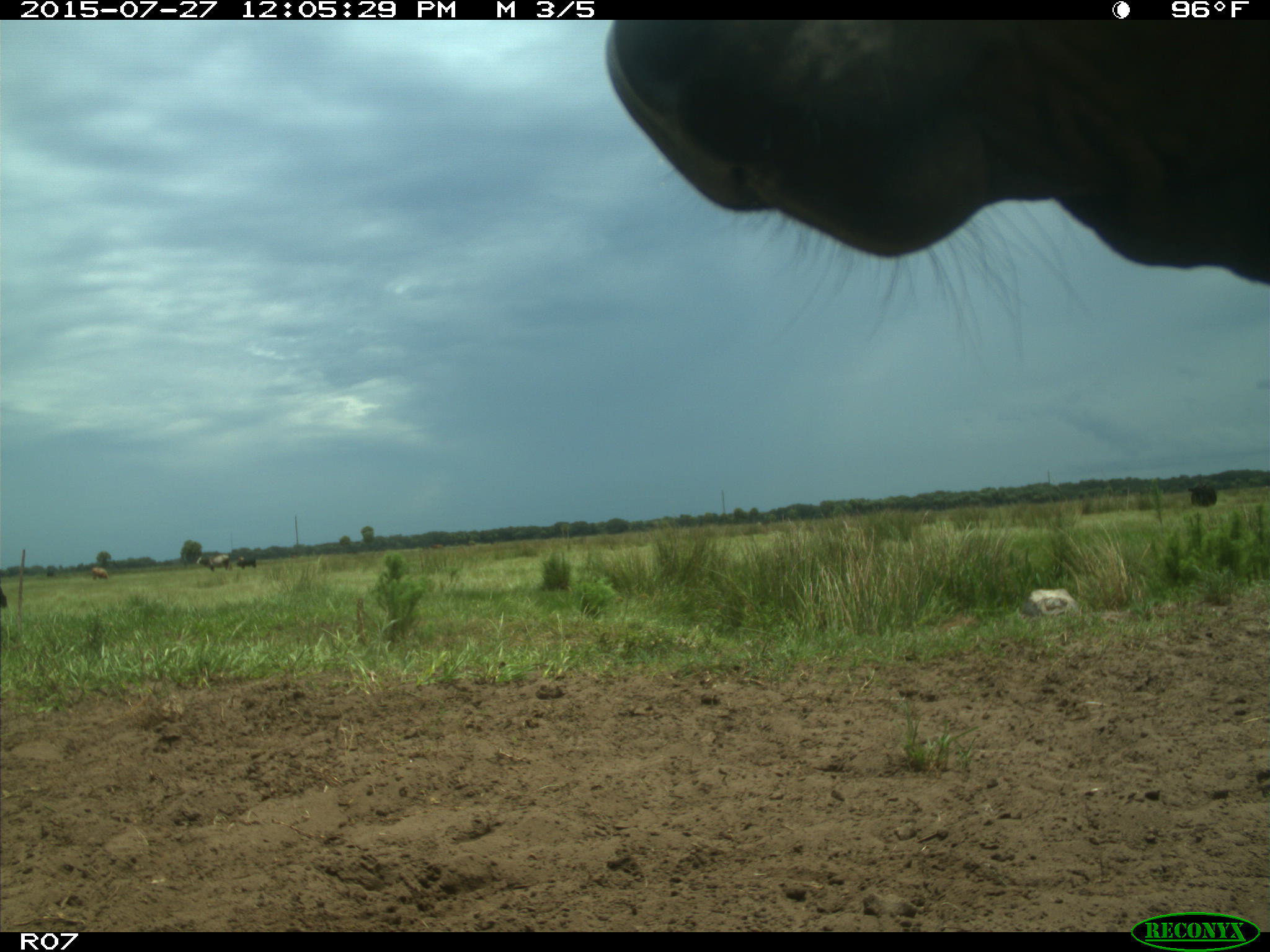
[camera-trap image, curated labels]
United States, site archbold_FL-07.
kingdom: Animalia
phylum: Chordata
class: Mammalia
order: Artiodactyla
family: Bovidae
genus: Bos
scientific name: Bos taurus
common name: domestic cow